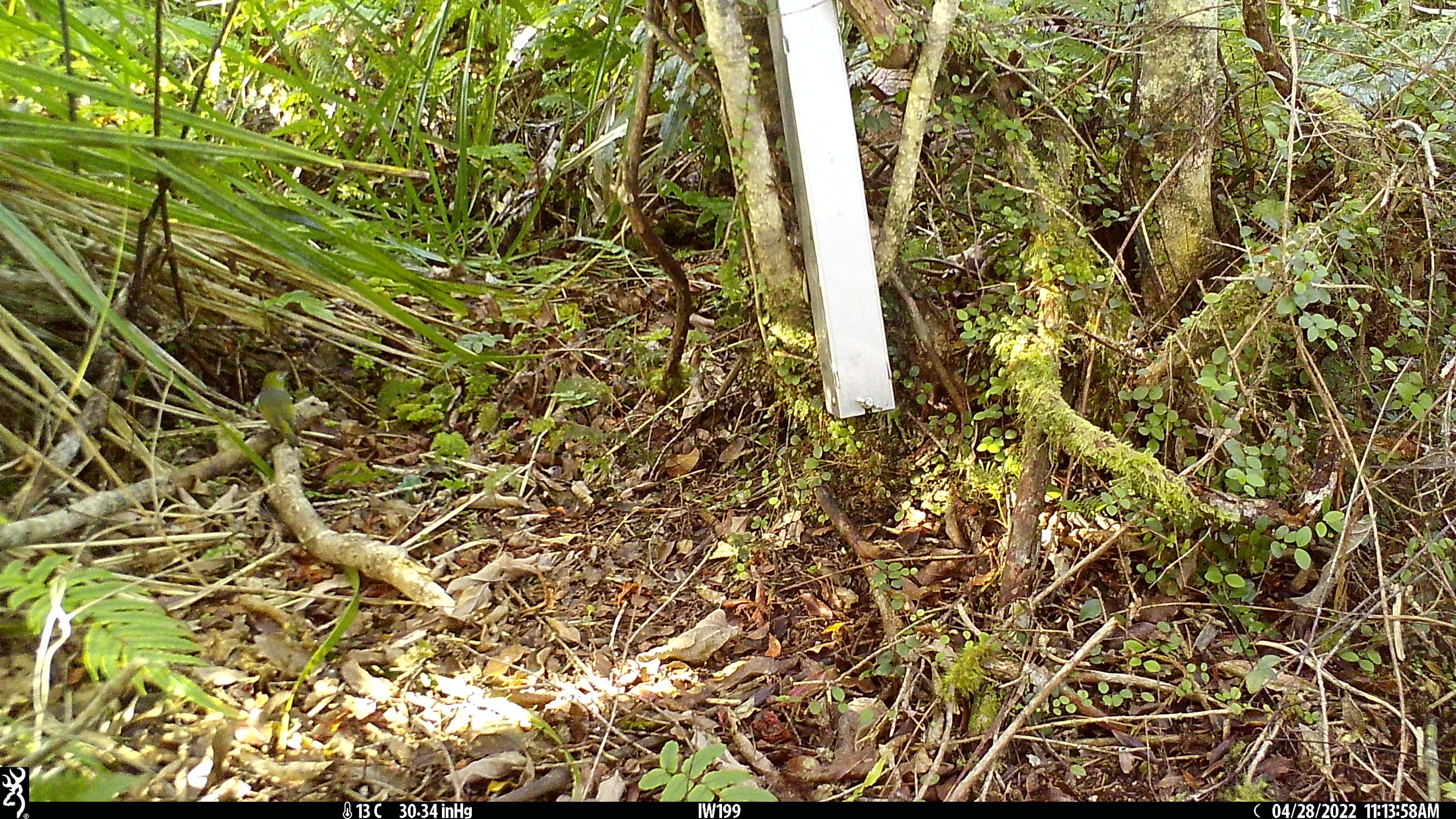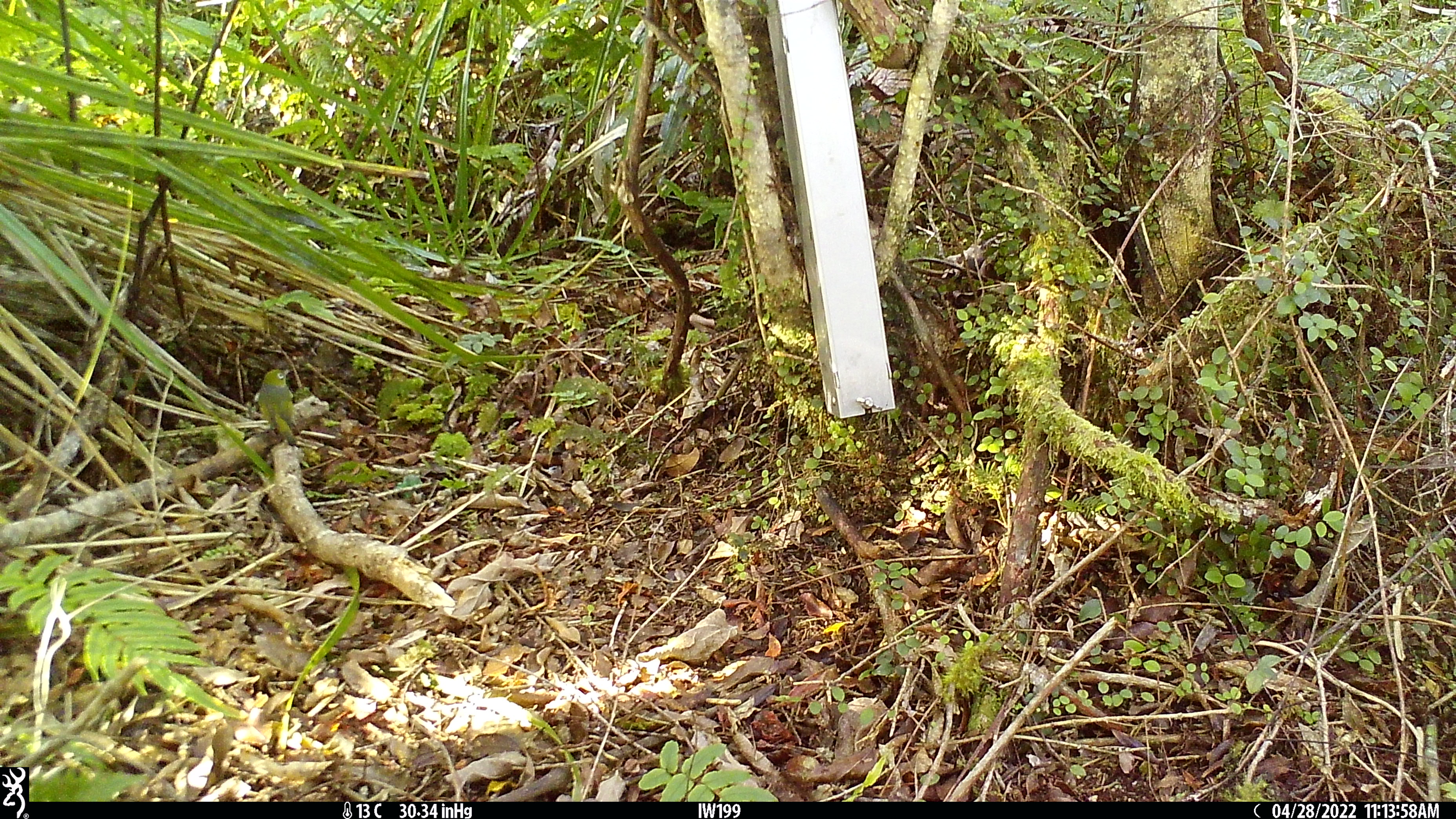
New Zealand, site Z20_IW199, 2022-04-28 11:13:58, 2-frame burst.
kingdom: Animalia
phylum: Chordata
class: Aves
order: Passeriformes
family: Zosteropidae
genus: Zosterops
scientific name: Zosterops lateralis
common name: silvereye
Silvereye (Zosterops lateralis).